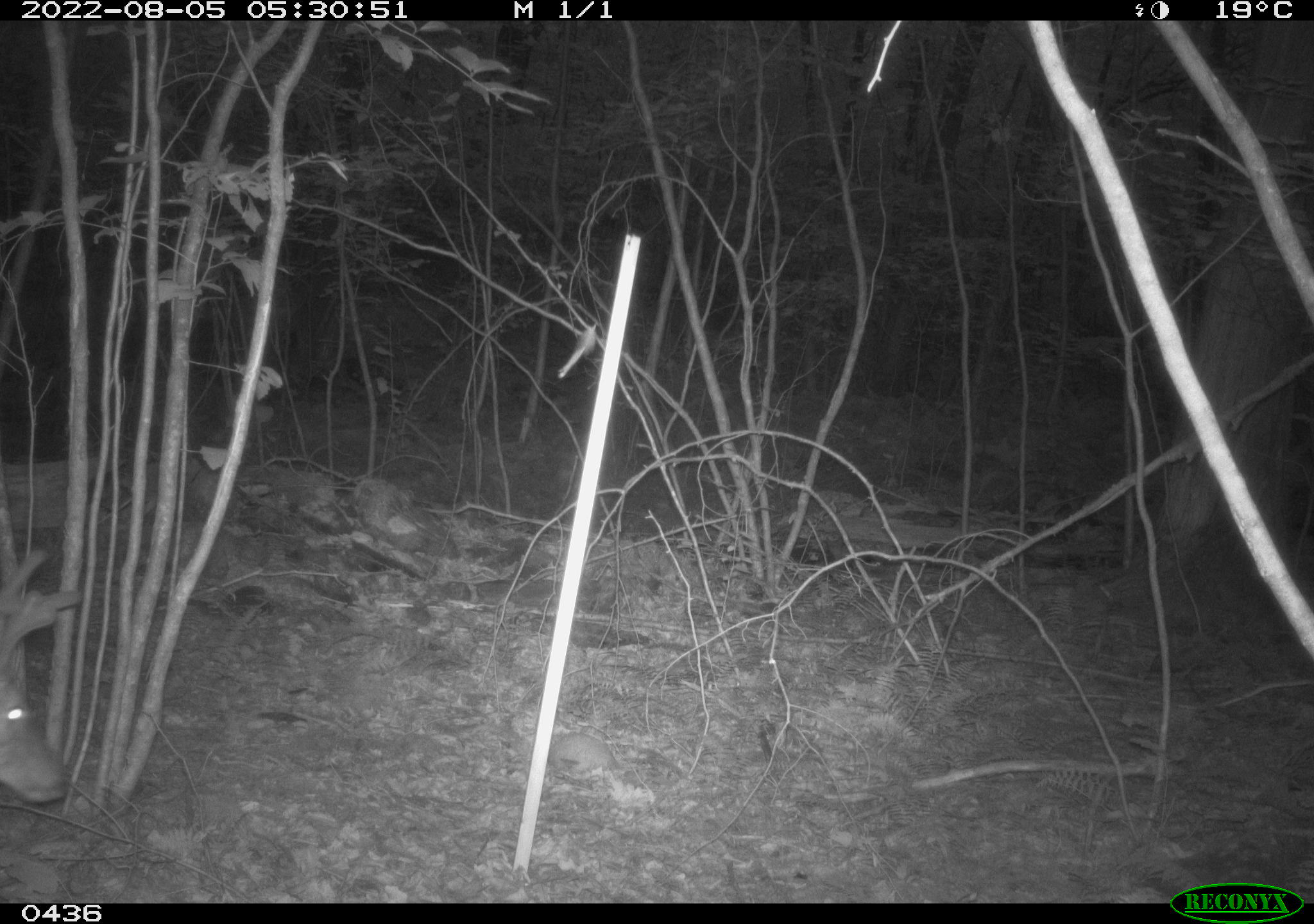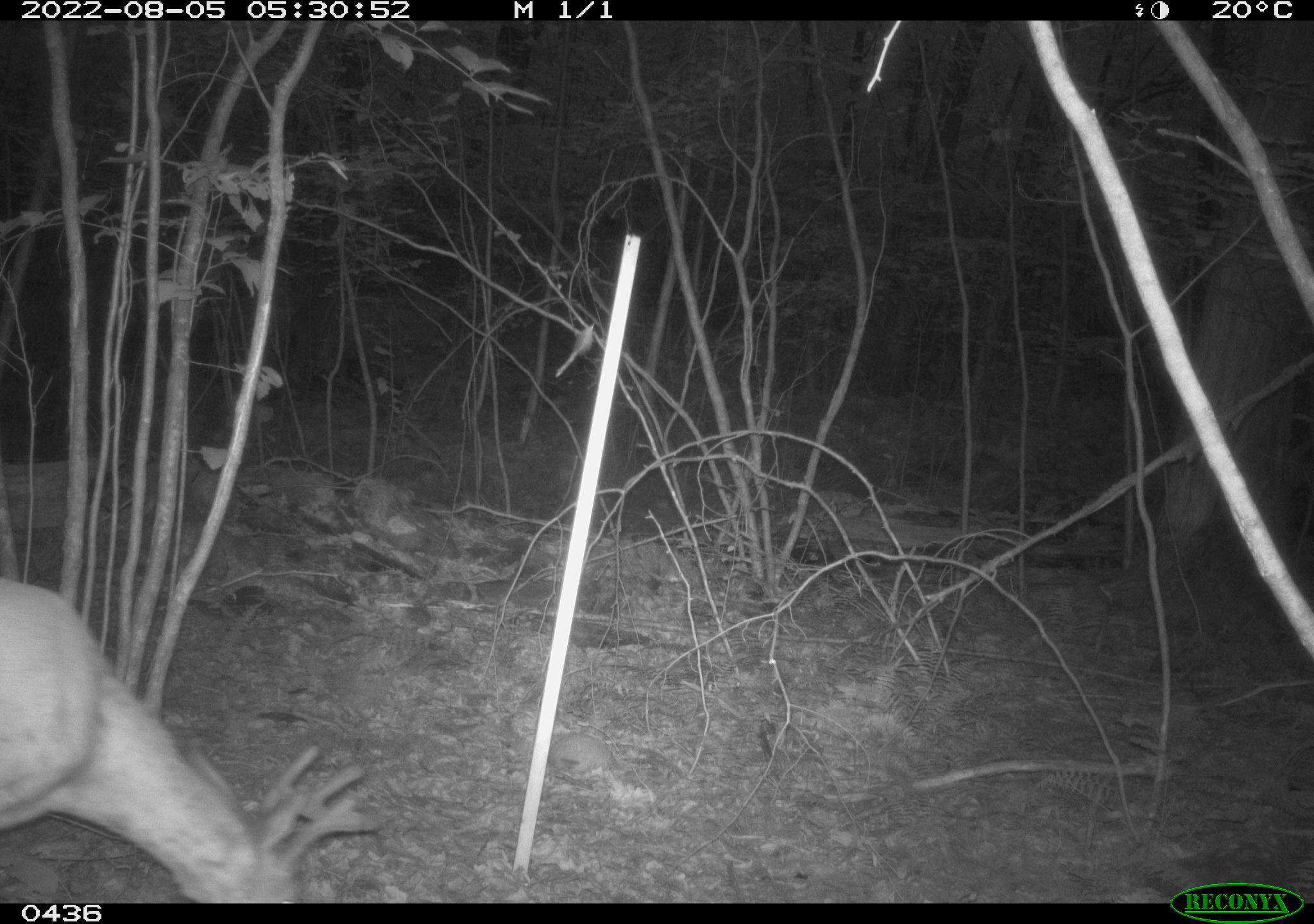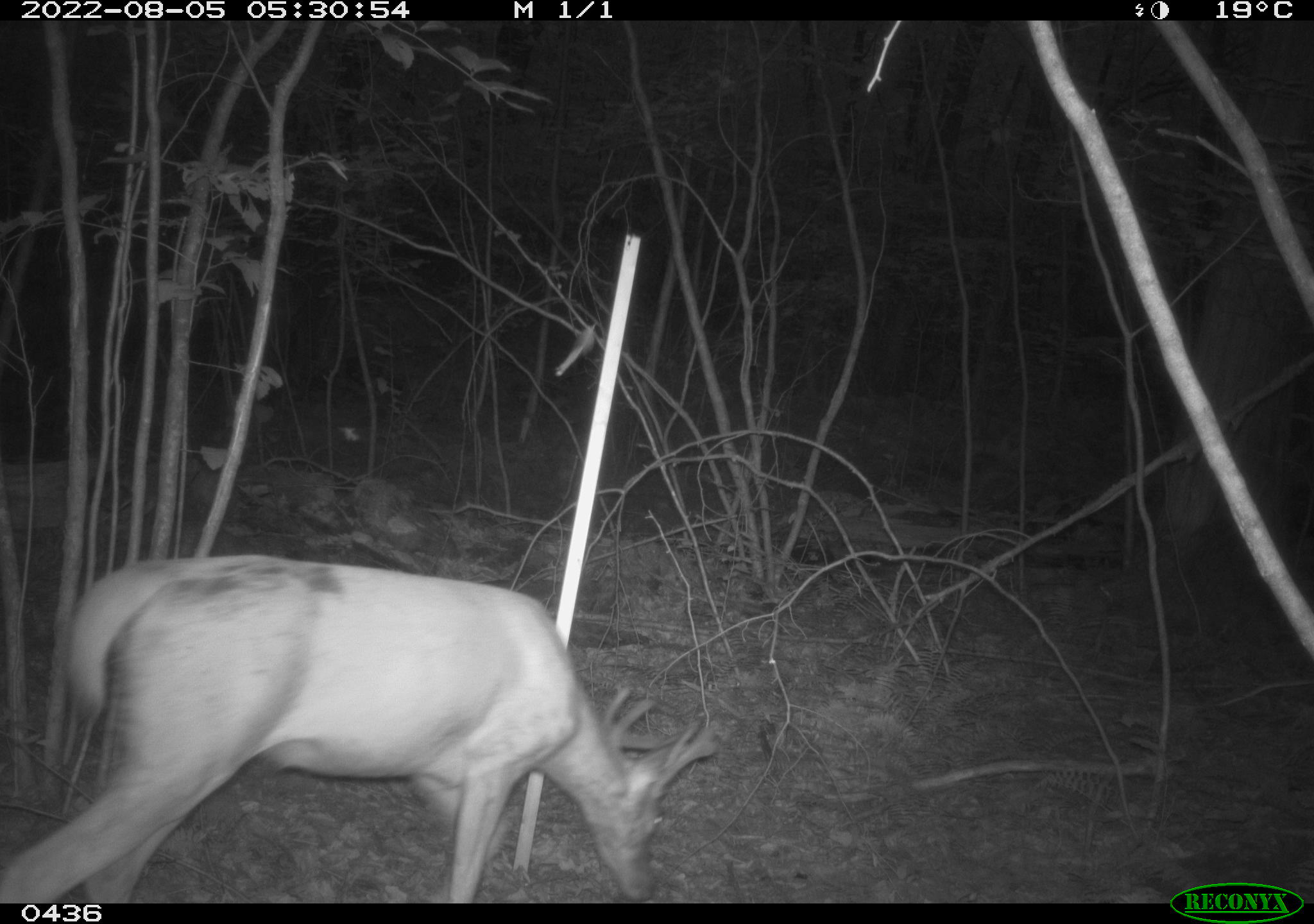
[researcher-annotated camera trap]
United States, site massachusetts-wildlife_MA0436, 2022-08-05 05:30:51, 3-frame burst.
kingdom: Animalia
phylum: Chordata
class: Mammalia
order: Artiodactyla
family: Cervidae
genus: Odocoileus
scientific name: Odocoileus virginianus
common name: white-tailed deer